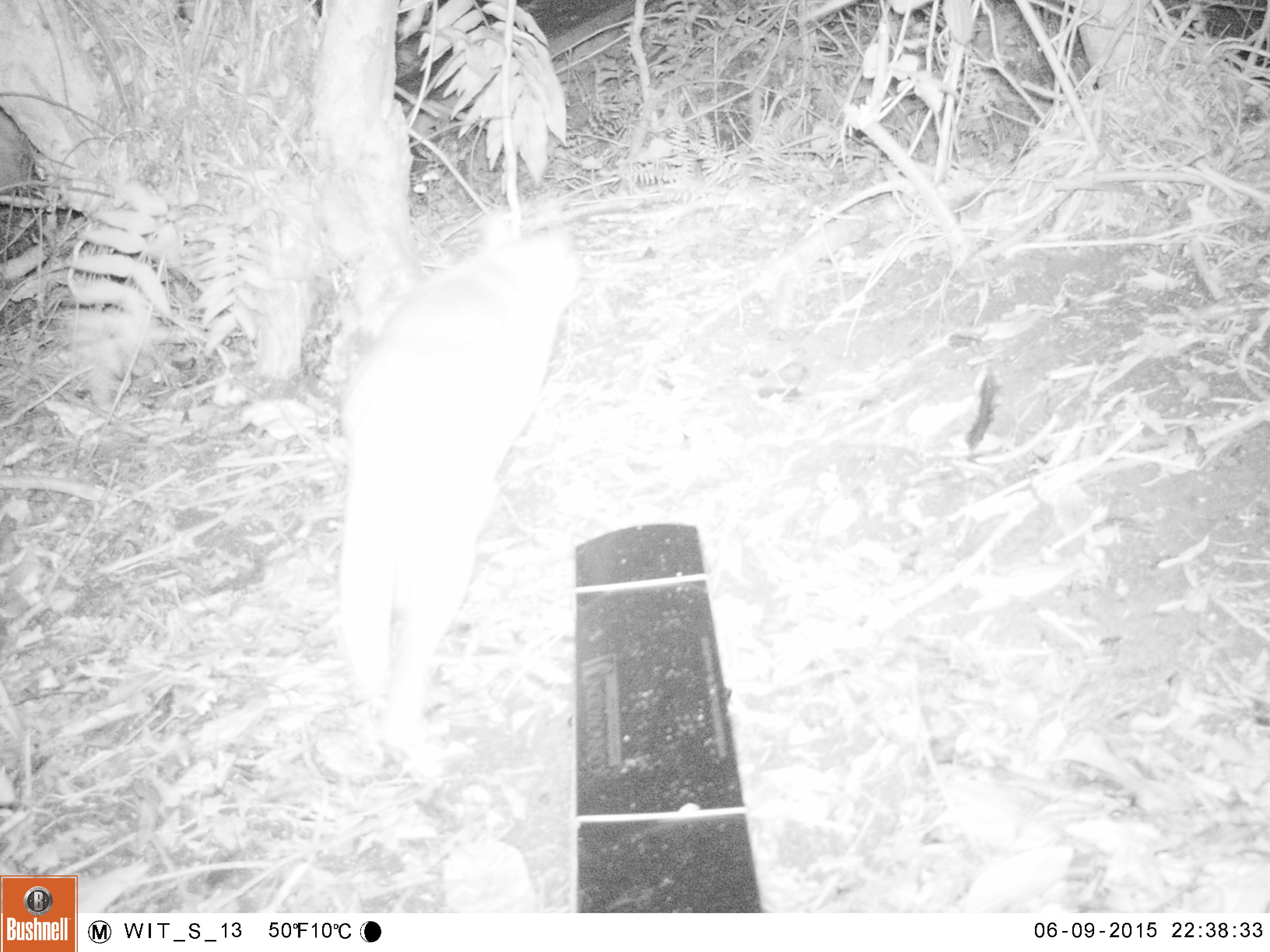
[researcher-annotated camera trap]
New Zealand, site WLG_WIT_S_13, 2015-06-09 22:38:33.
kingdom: Animalia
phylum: Chordata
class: Mammalia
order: Carnivora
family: Felidae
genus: Felis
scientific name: Felis catus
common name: domestic cat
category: cat